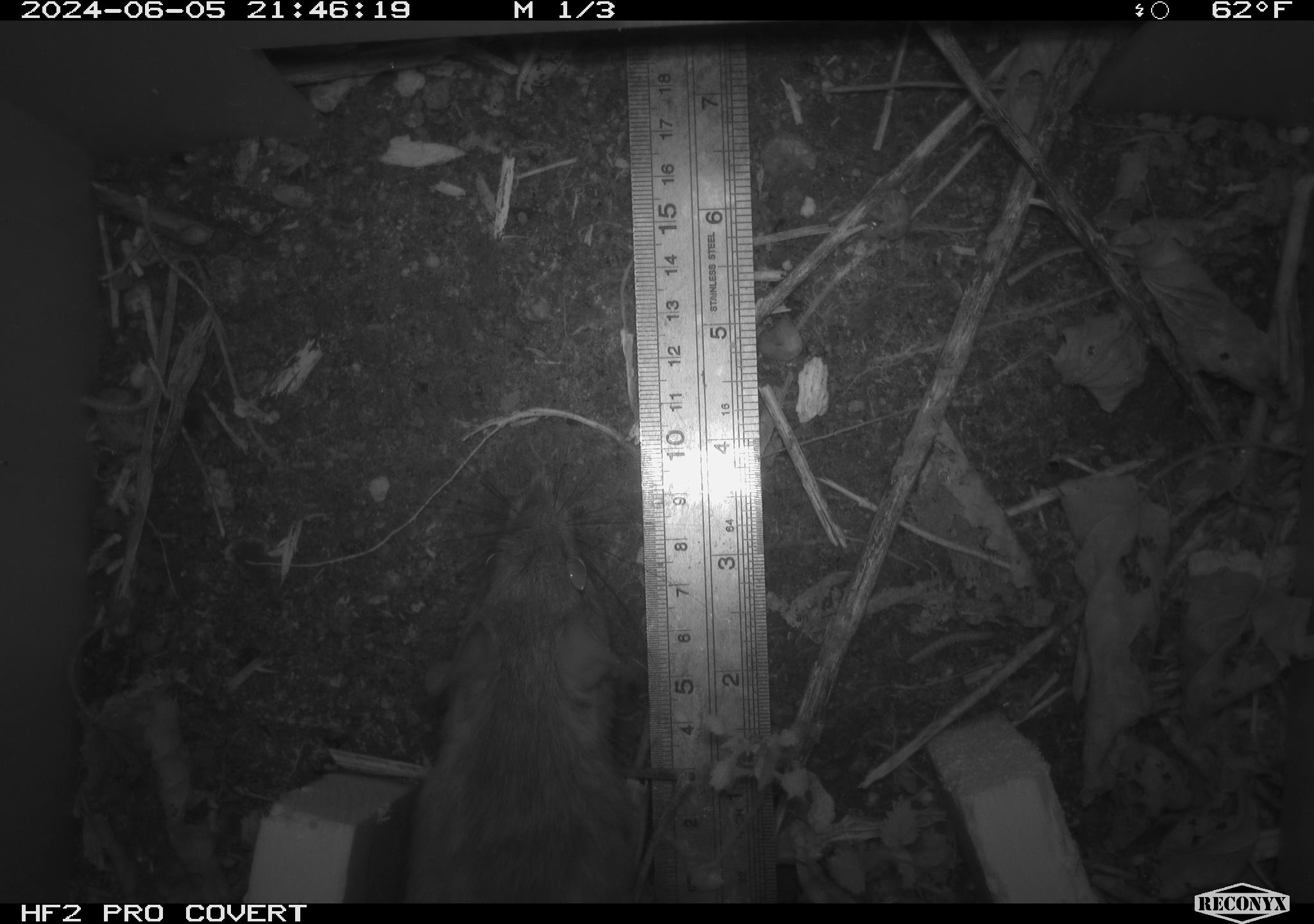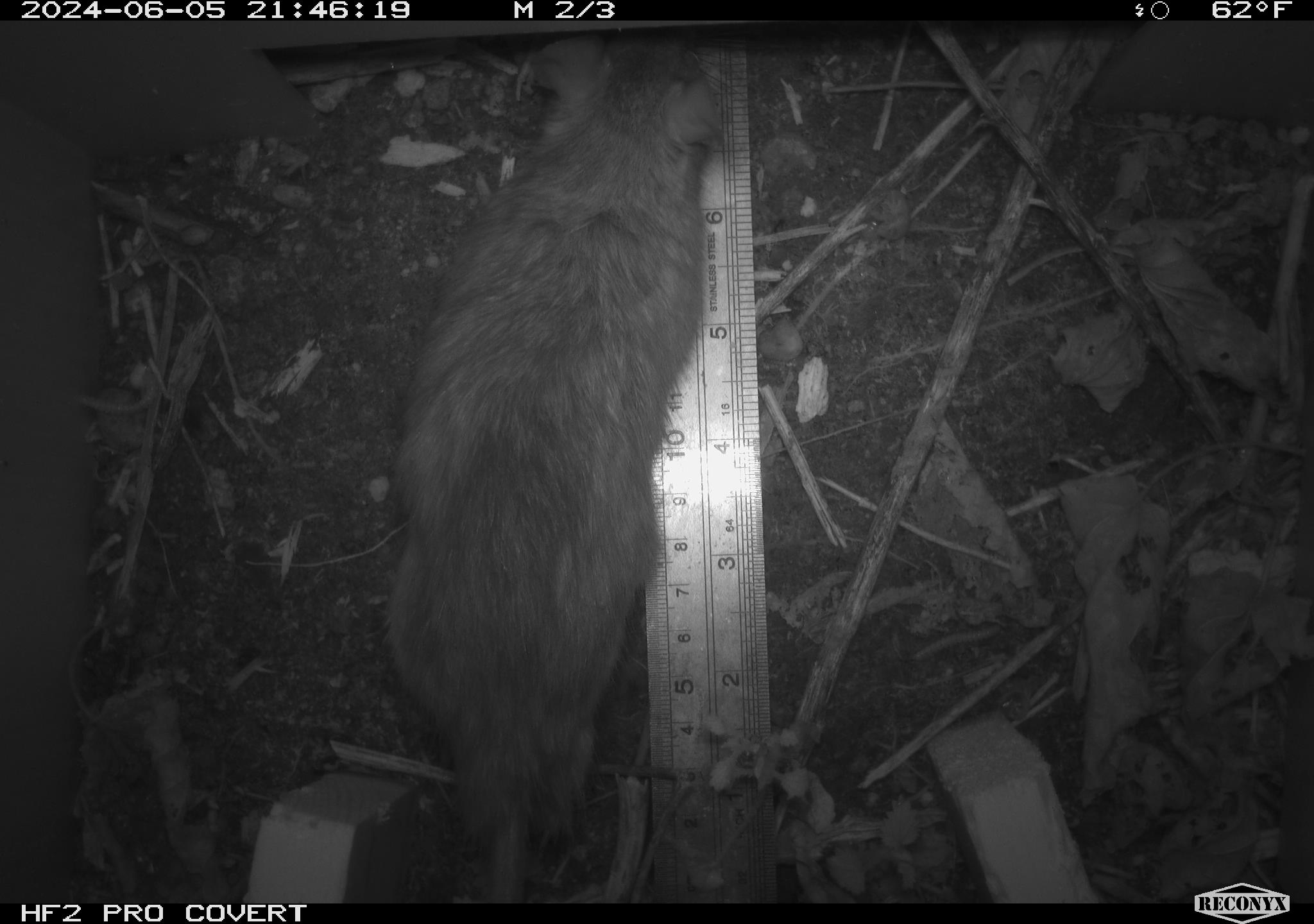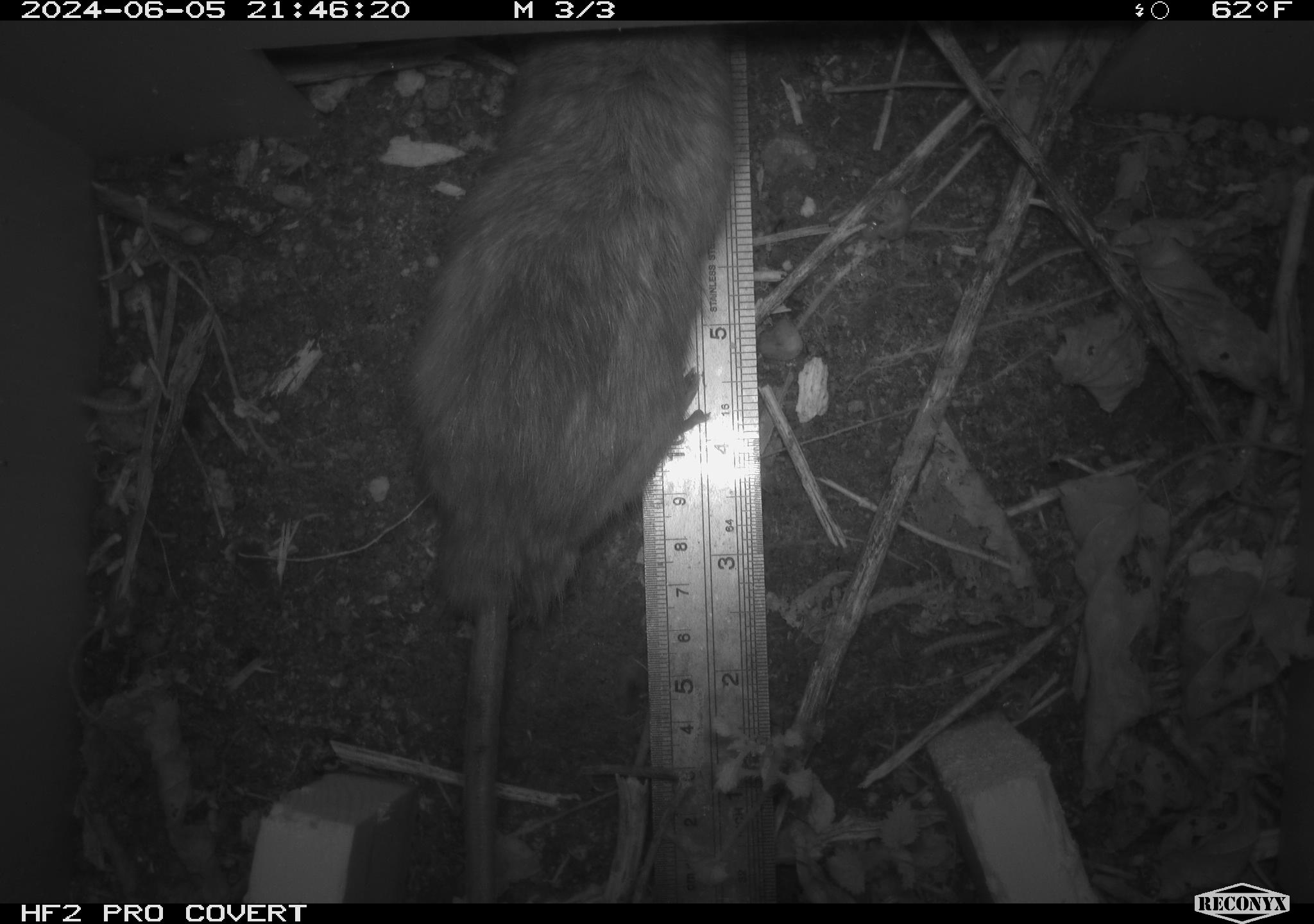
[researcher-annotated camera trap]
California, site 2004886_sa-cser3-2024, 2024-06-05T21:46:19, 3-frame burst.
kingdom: Animalia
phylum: Chordata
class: Mammalia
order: Rodentia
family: Muridae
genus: Rattus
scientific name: Rattus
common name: rat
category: rattus species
Rattus species (rat) (Rattus).